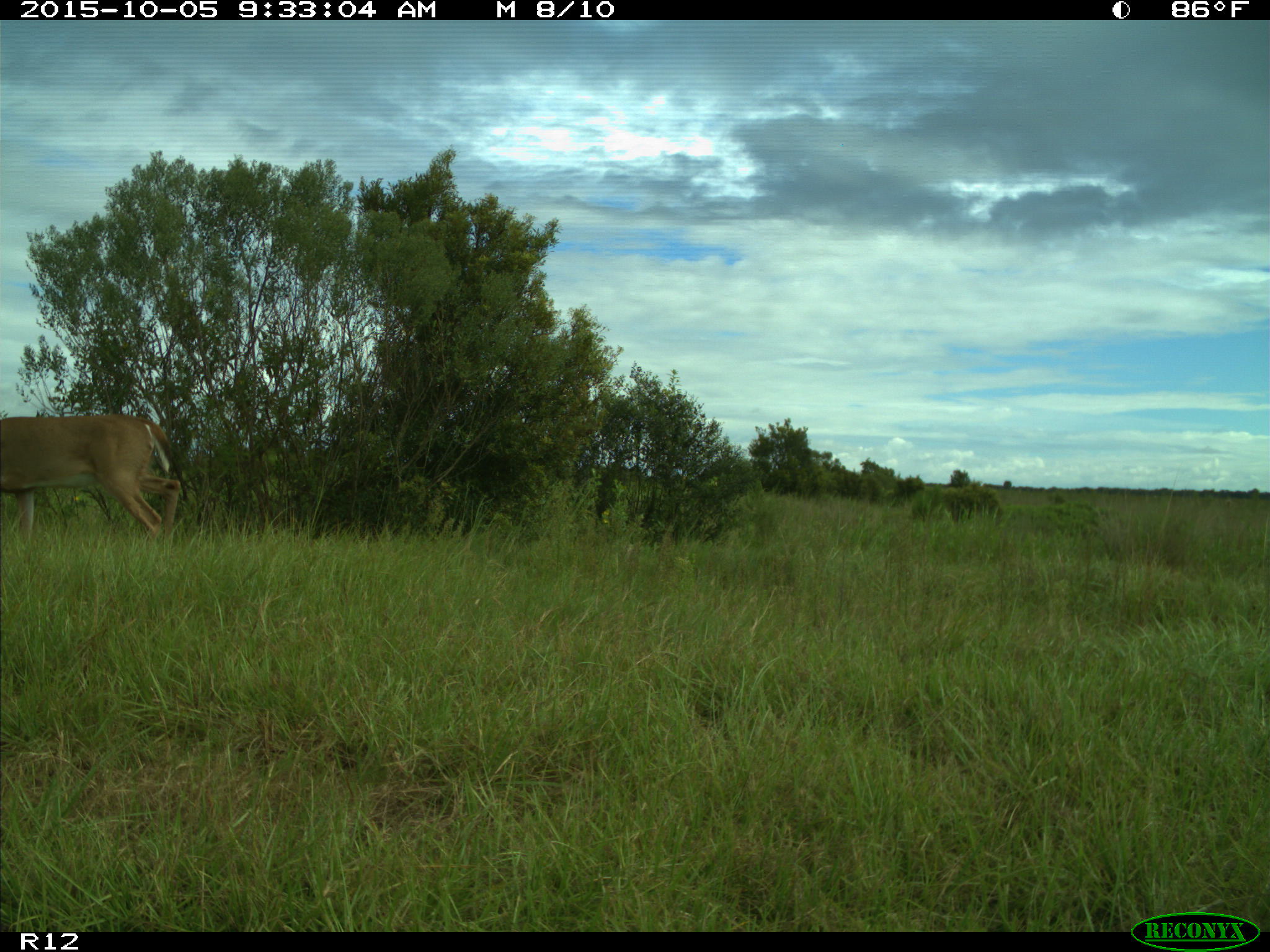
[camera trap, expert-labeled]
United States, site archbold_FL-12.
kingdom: Animalia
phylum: Chordata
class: Mammalia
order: Artiodactyla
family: Cervidae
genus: Odocoileus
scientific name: Odocoileus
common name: deer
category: unidentified deer